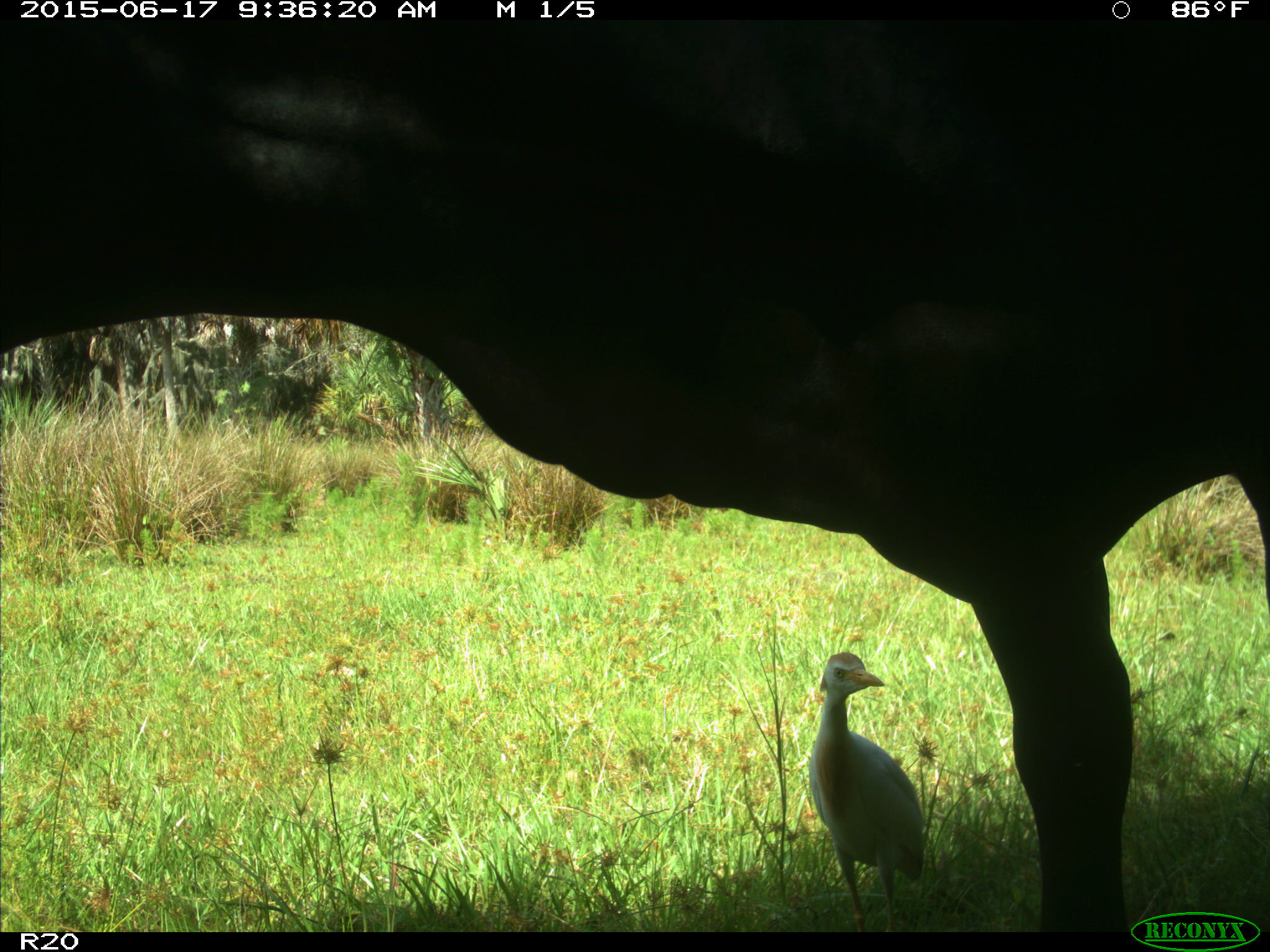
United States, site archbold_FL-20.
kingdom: Animalia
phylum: Chordata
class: Mammalia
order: Artiodactyla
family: Bovidae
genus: Bos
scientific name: Bos taurus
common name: domestic cow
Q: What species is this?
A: Bos taurus (domestic cow).